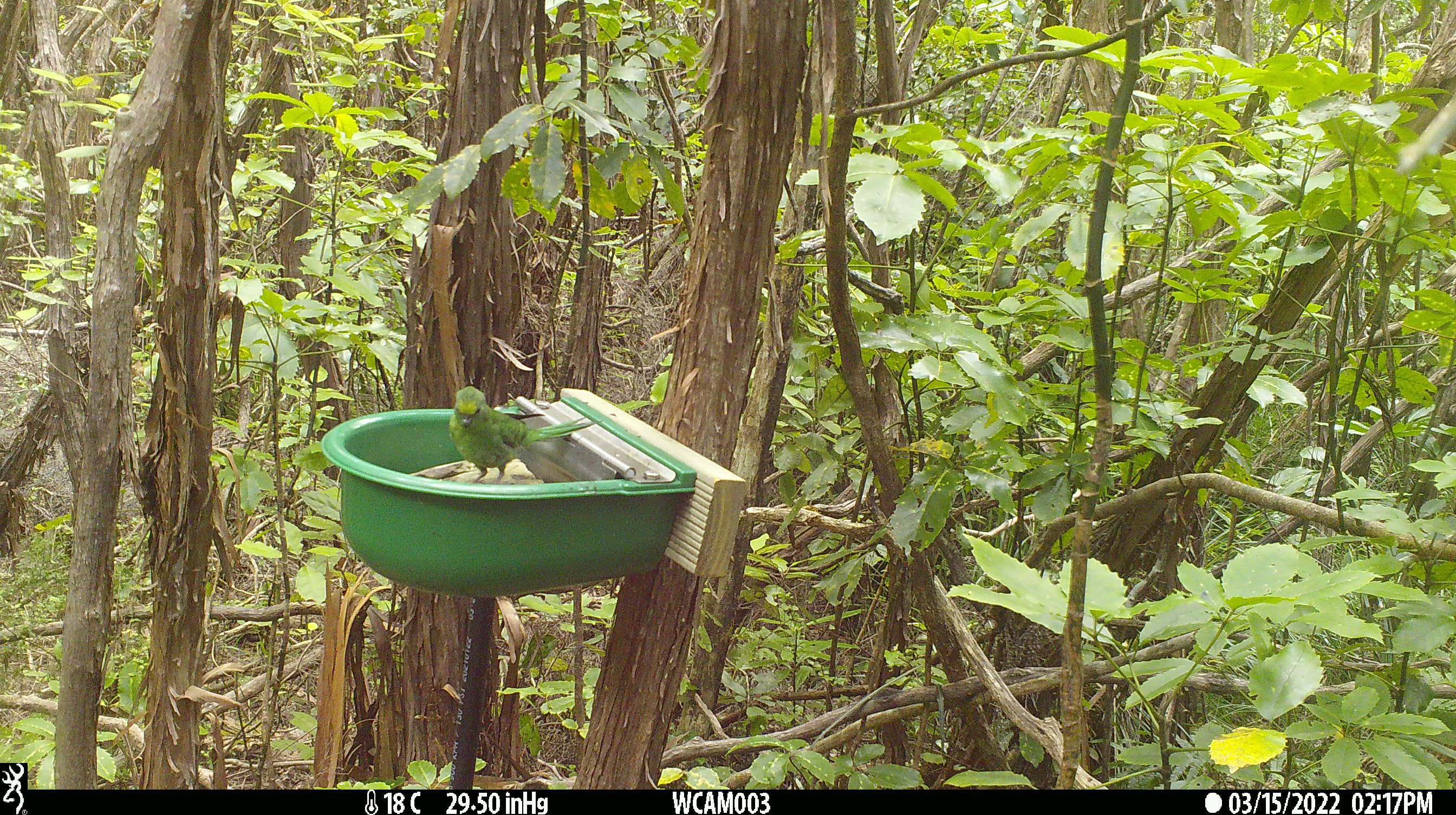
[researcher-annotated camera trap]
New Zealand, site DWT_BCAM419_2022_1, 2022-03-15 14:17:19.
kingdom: Animalia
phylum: Chordata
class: Aves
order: Psittaciformes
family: Psittaculidae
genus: Cyanoramphus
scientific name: Cyanoramphus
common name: parakeet